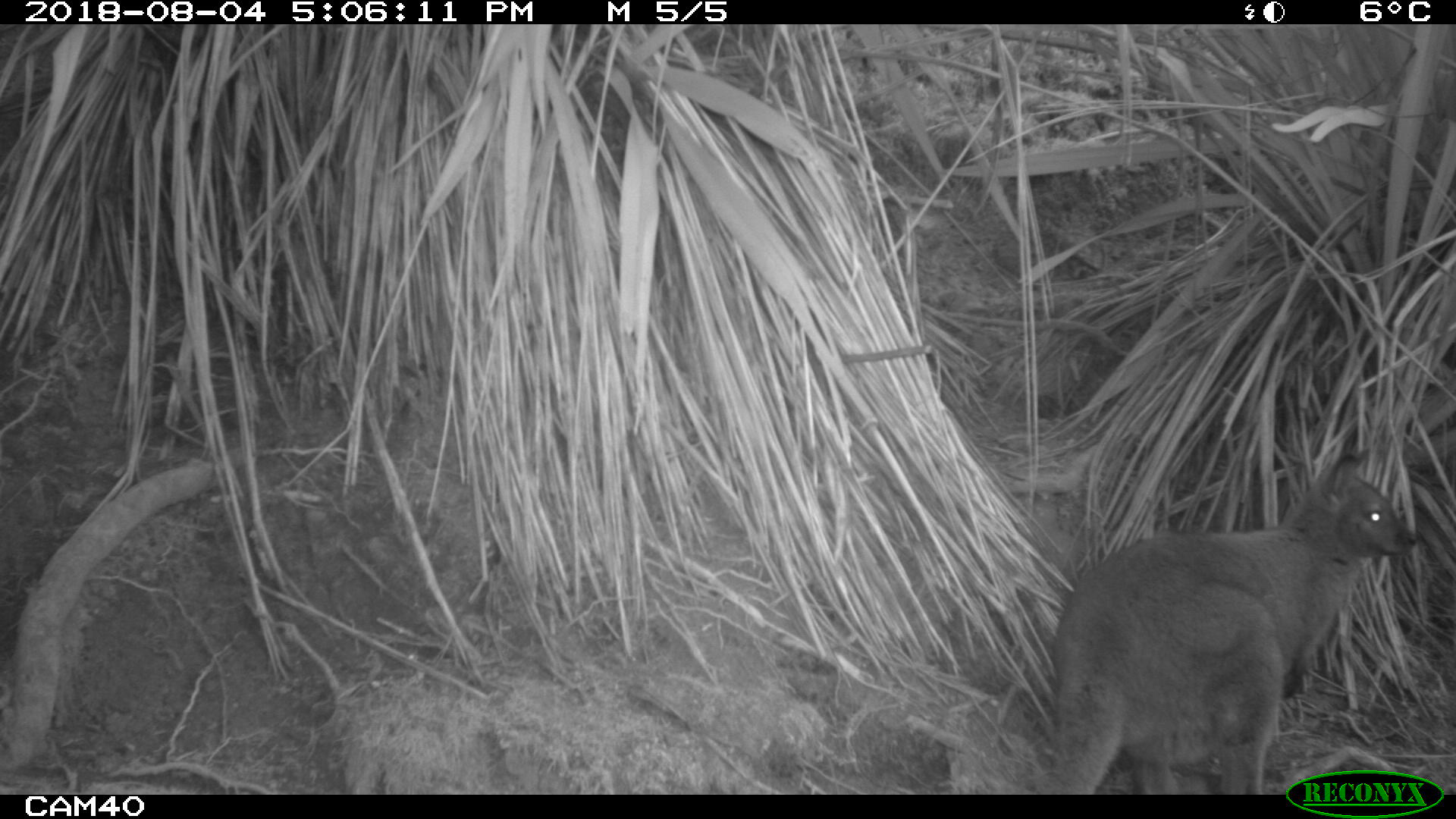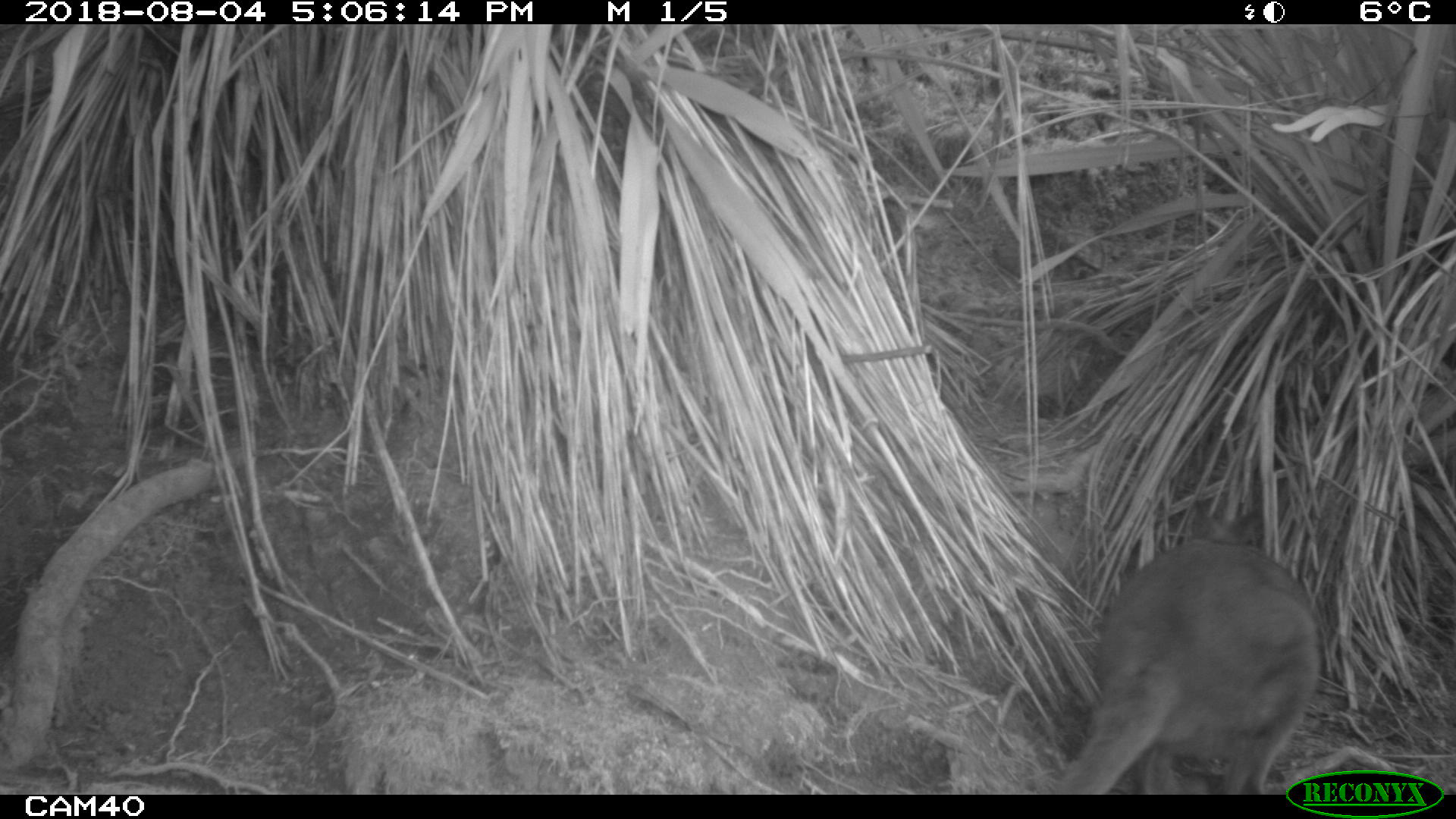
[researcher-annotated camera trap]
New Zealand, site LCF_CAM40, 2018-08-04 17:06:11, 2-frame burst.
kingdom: Animalia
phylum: Chordata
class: Mammalia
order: Diprotodontia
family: Macropodidae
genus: Notamacropus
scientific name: Notamacropus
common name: wallaby